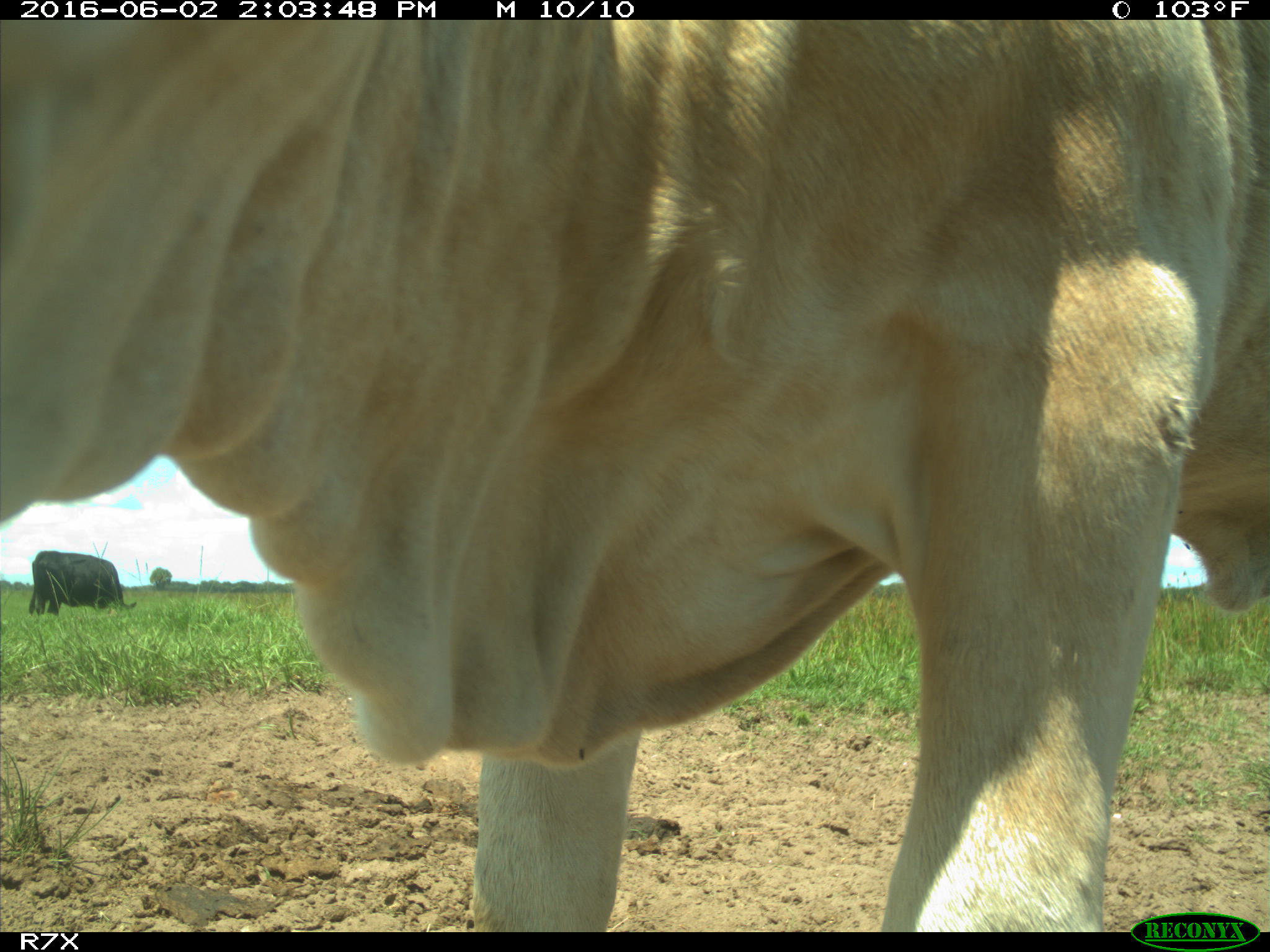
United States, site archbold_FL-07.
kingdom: Animalia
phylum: Chordata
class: Mammalia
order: Artiodactyla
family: Bovidae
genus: Bos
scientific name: Bos taurus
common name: domestic cow